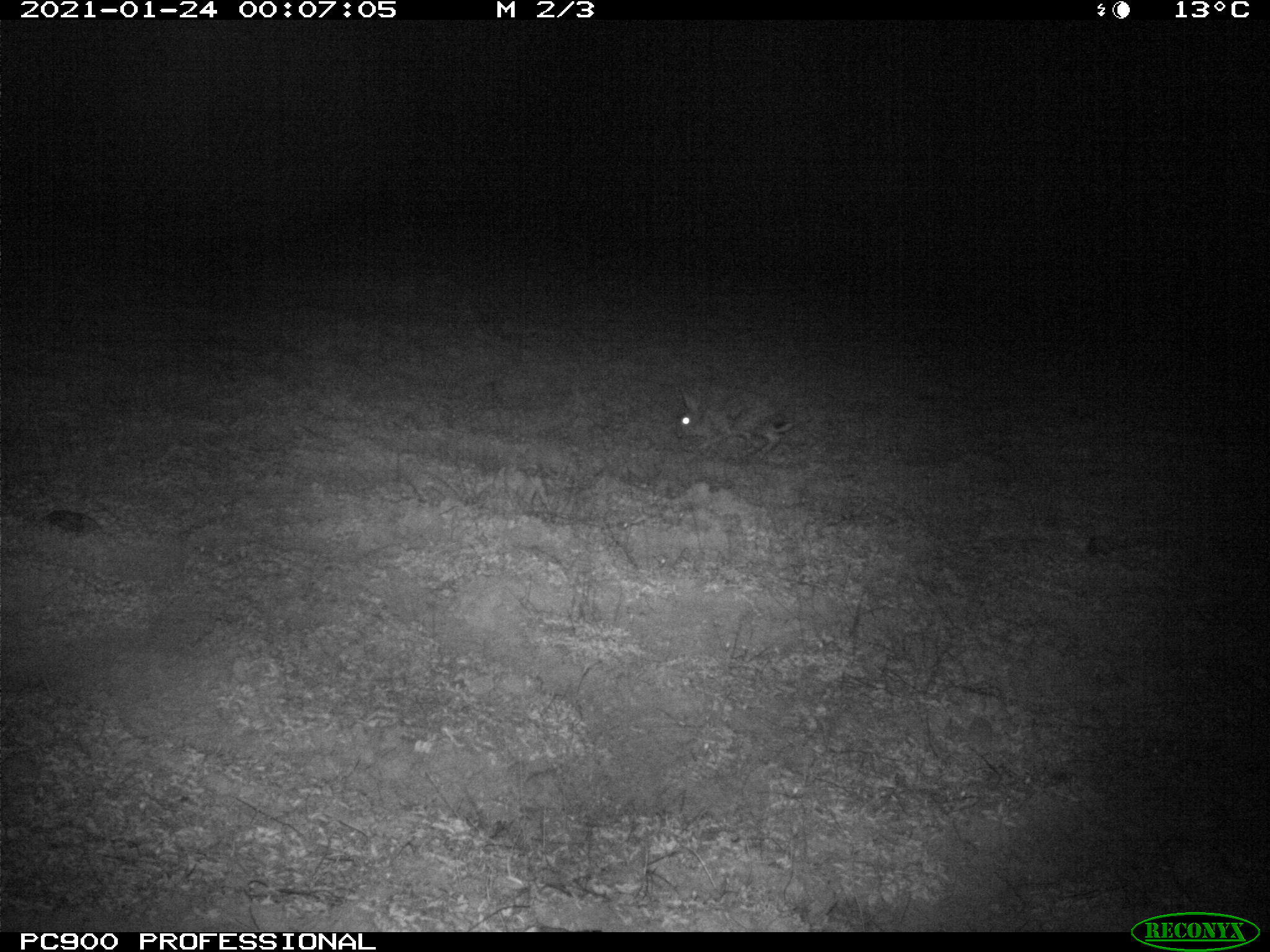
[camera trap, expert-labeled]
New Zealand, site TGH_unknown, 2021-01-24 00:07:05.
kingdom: Animalia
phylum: Chordata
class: Mammalia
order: Lagomorpha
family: Leporidae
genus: Oryctolagus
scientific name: Oryctolagus cuniculus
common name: european rabbit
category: rabbit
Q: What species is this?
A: Rabbit (european rabbit) (Oryctolagus cuniculus).